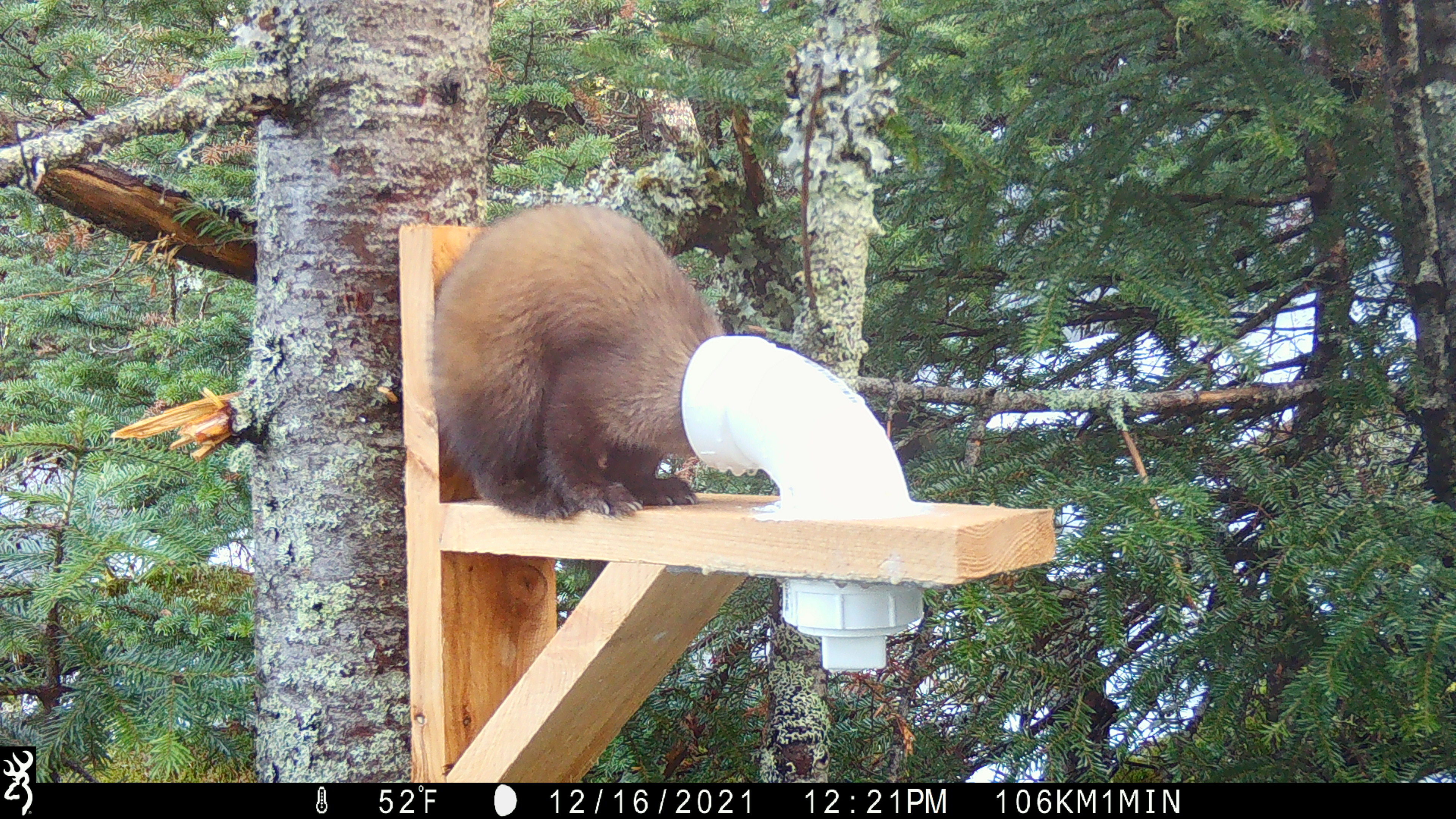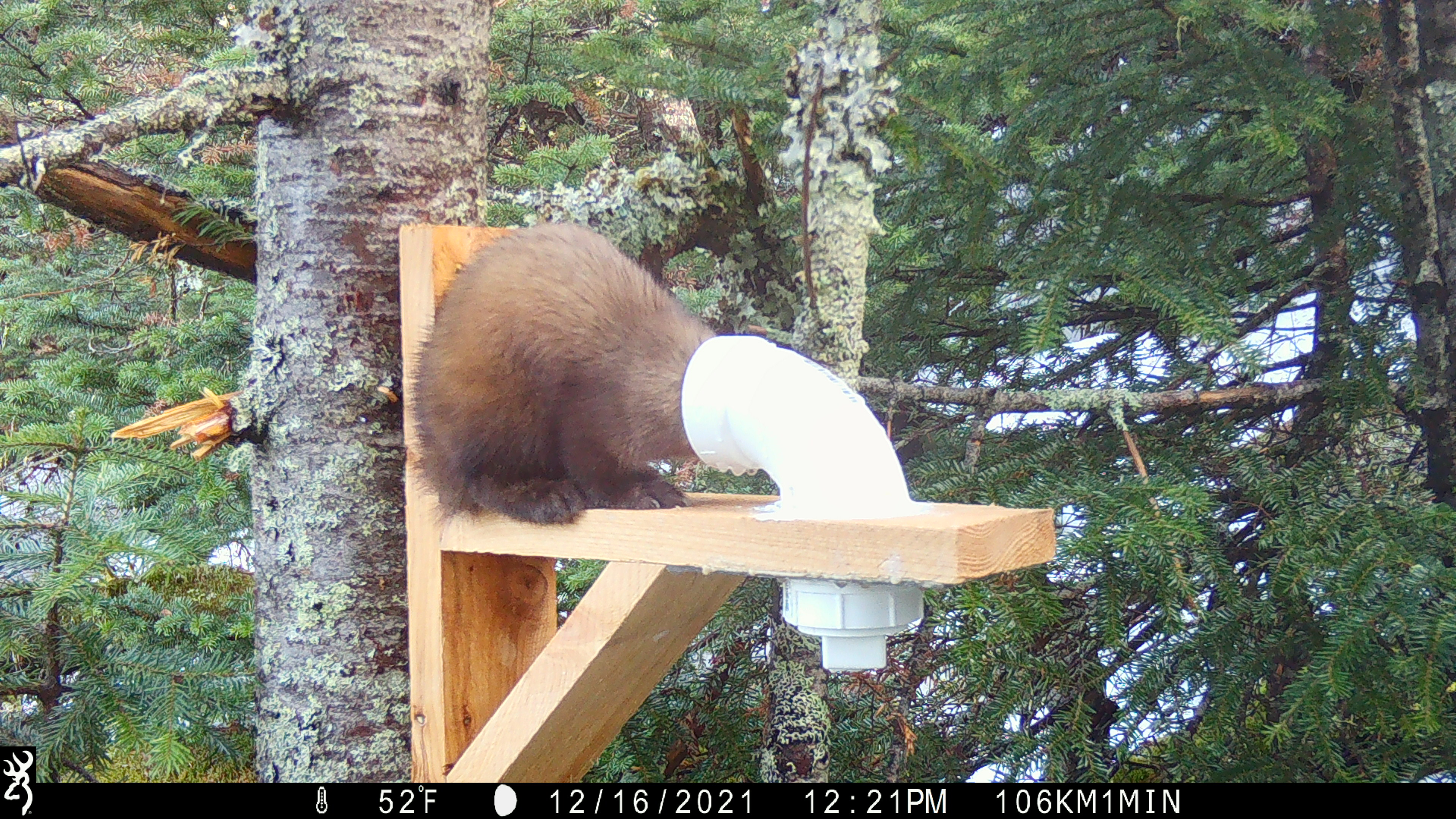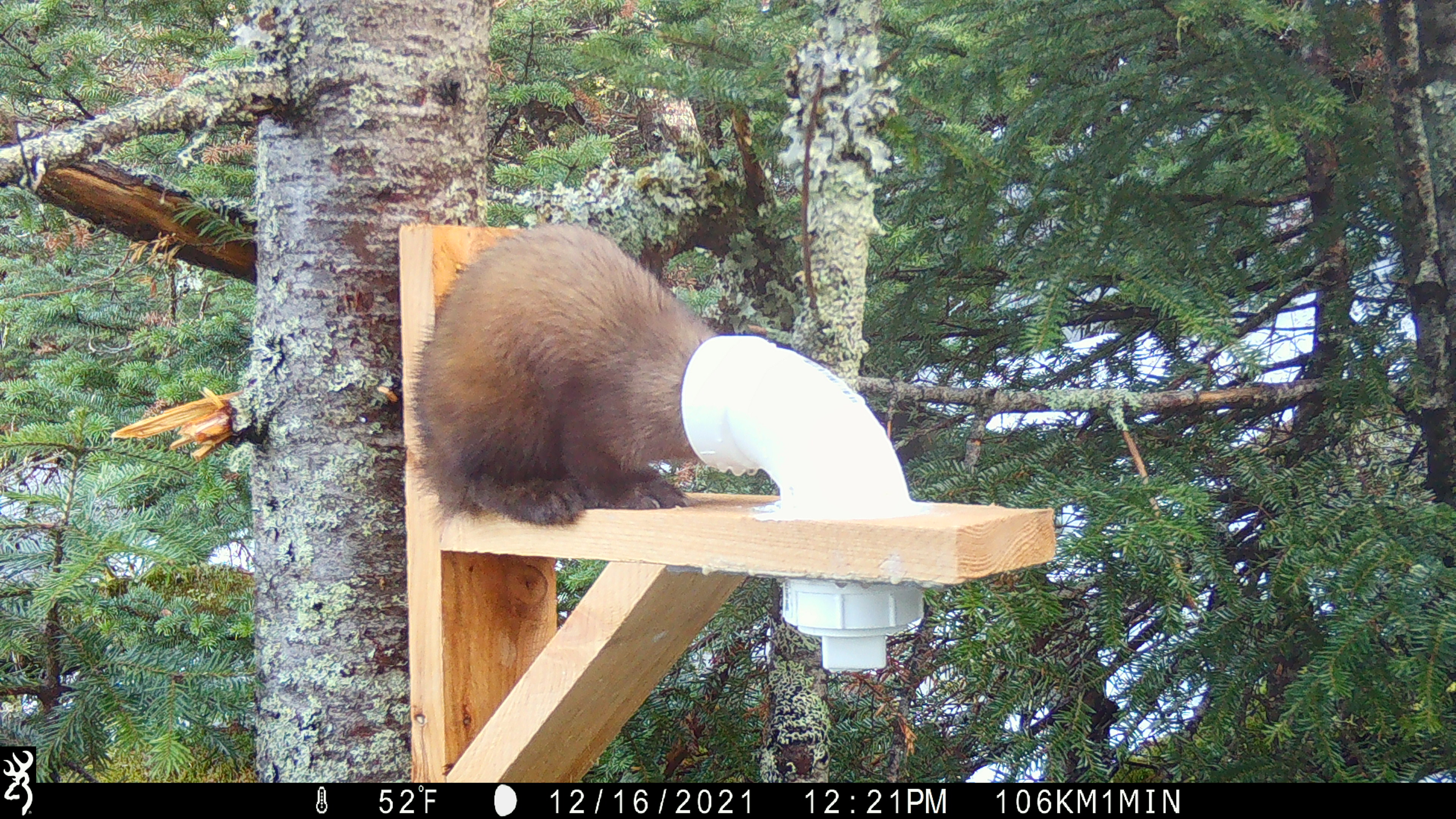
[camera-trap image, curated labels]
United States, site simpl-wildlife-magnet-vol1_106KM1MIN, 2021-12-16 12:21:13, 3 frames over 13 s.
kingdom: Animalia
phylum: Chordata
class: Mammalia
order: Carnivora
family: Mustelidae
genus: Martes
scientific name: Martes americana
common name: american marten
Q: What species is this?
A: American marten (Martes americana).